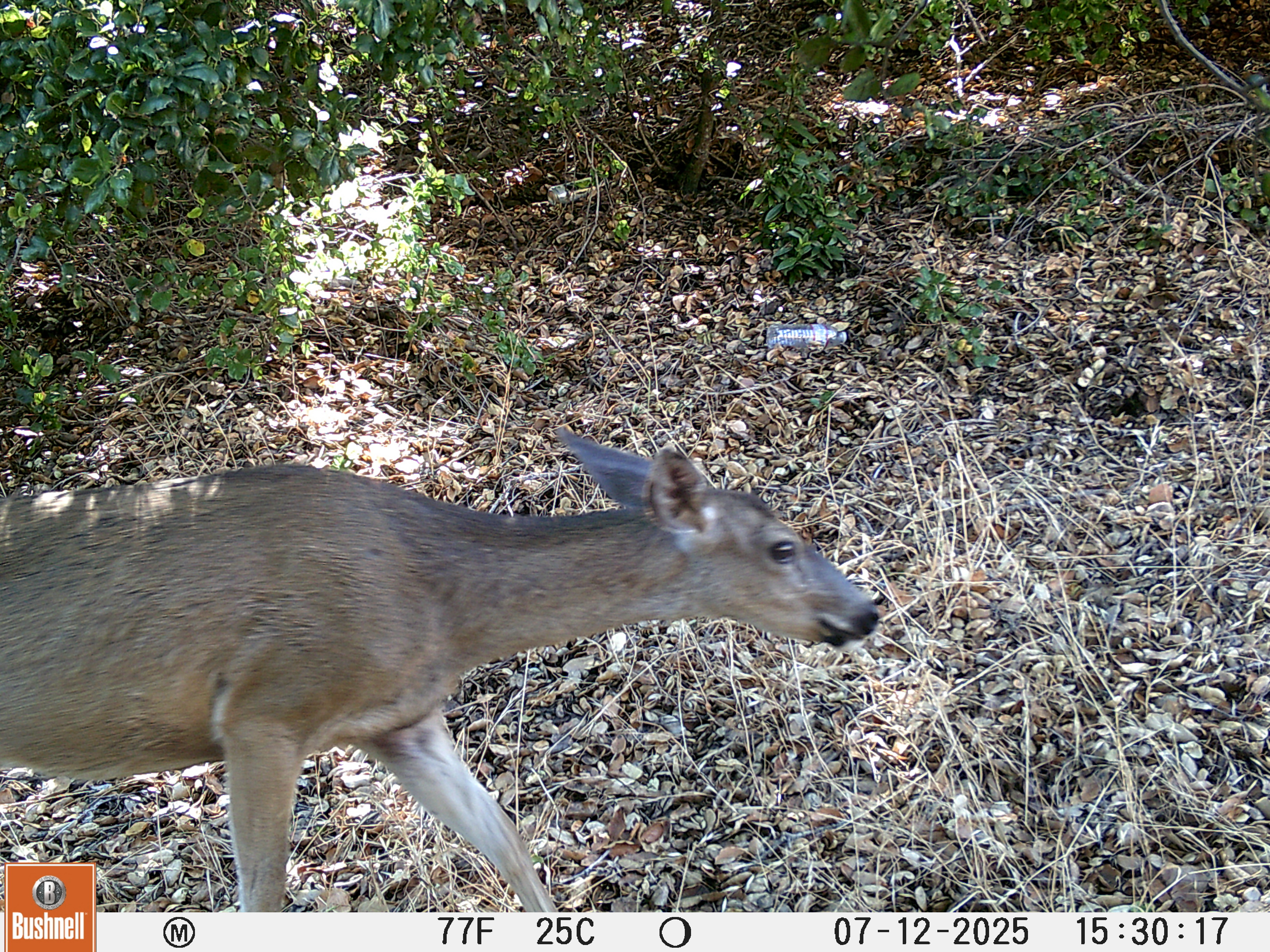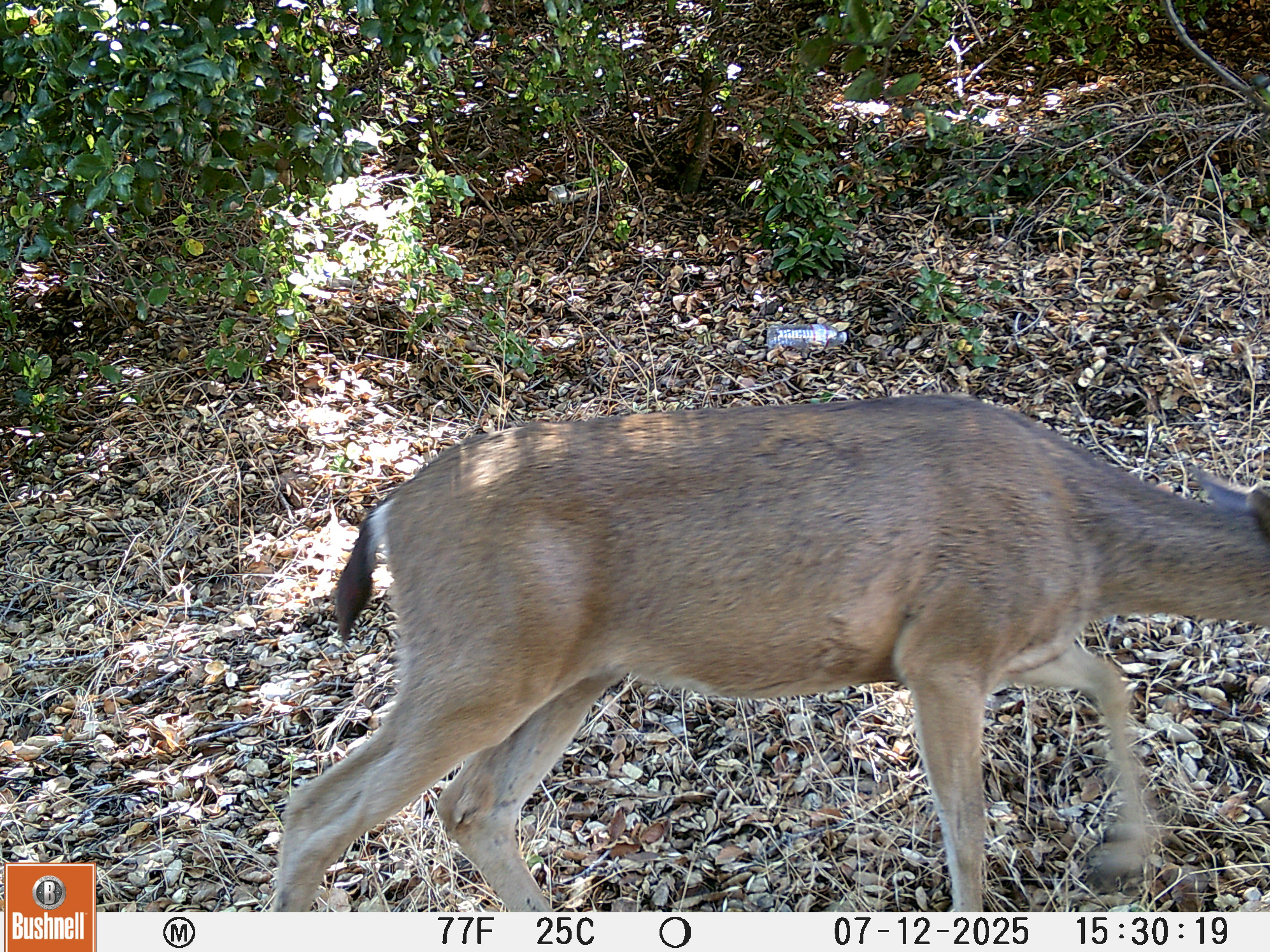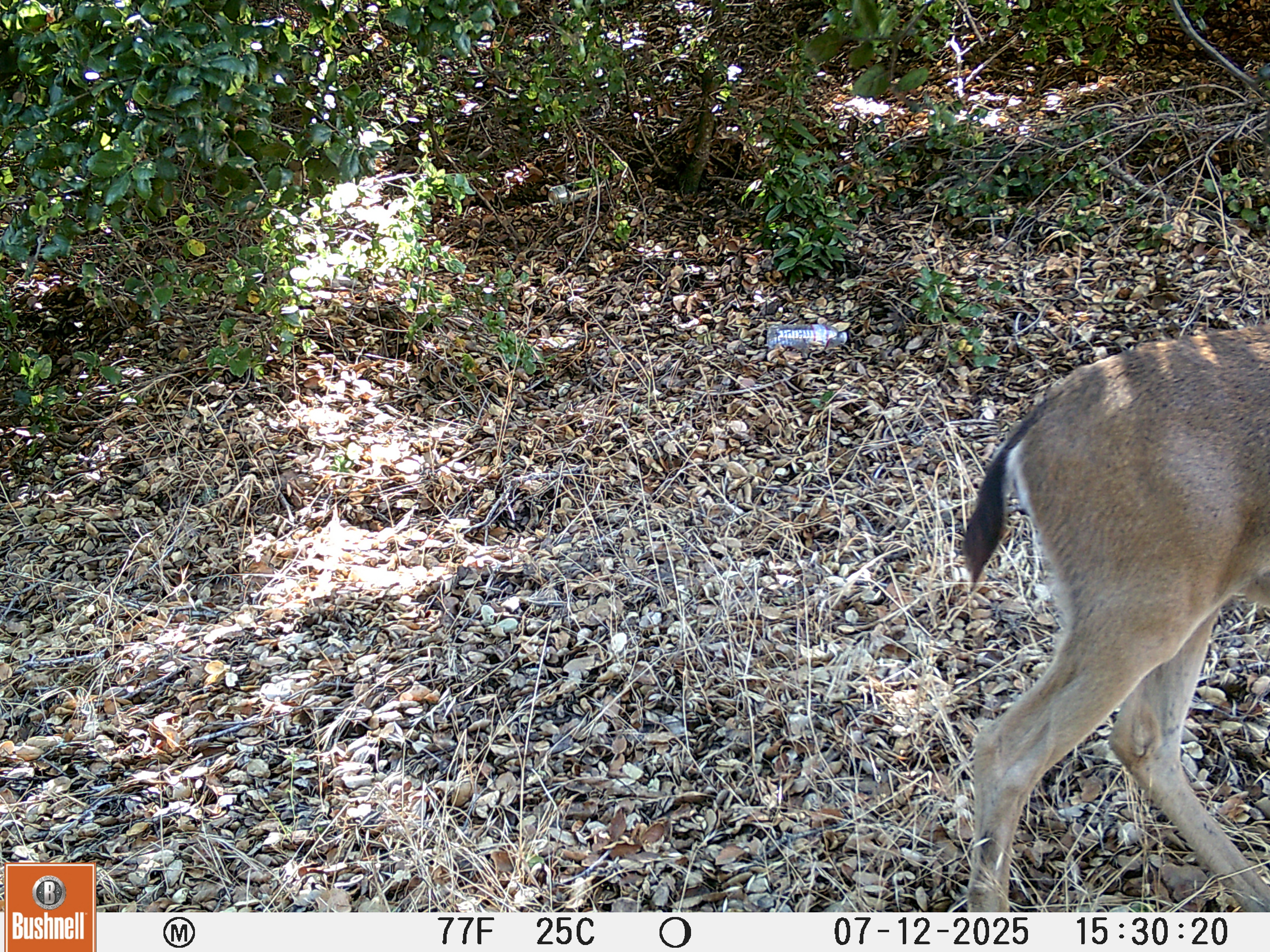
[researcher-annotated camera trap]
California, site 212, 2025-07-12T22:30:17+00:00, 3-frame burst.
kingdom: Animalia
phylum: Chordata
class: Mammalia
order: Artiodactyla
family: Cervidae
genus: Odocoileus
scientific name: Odocoileus hemionus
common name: mule deer